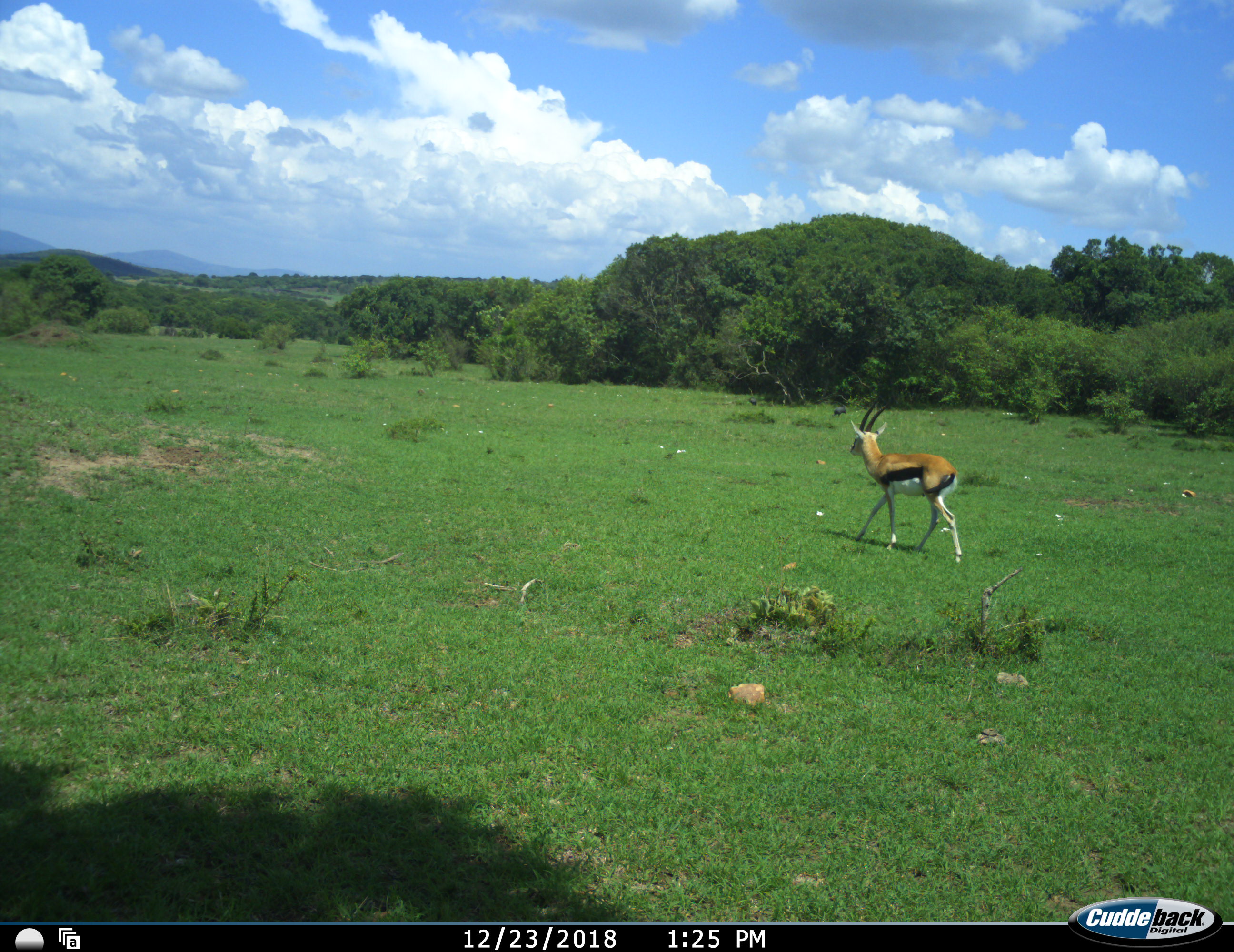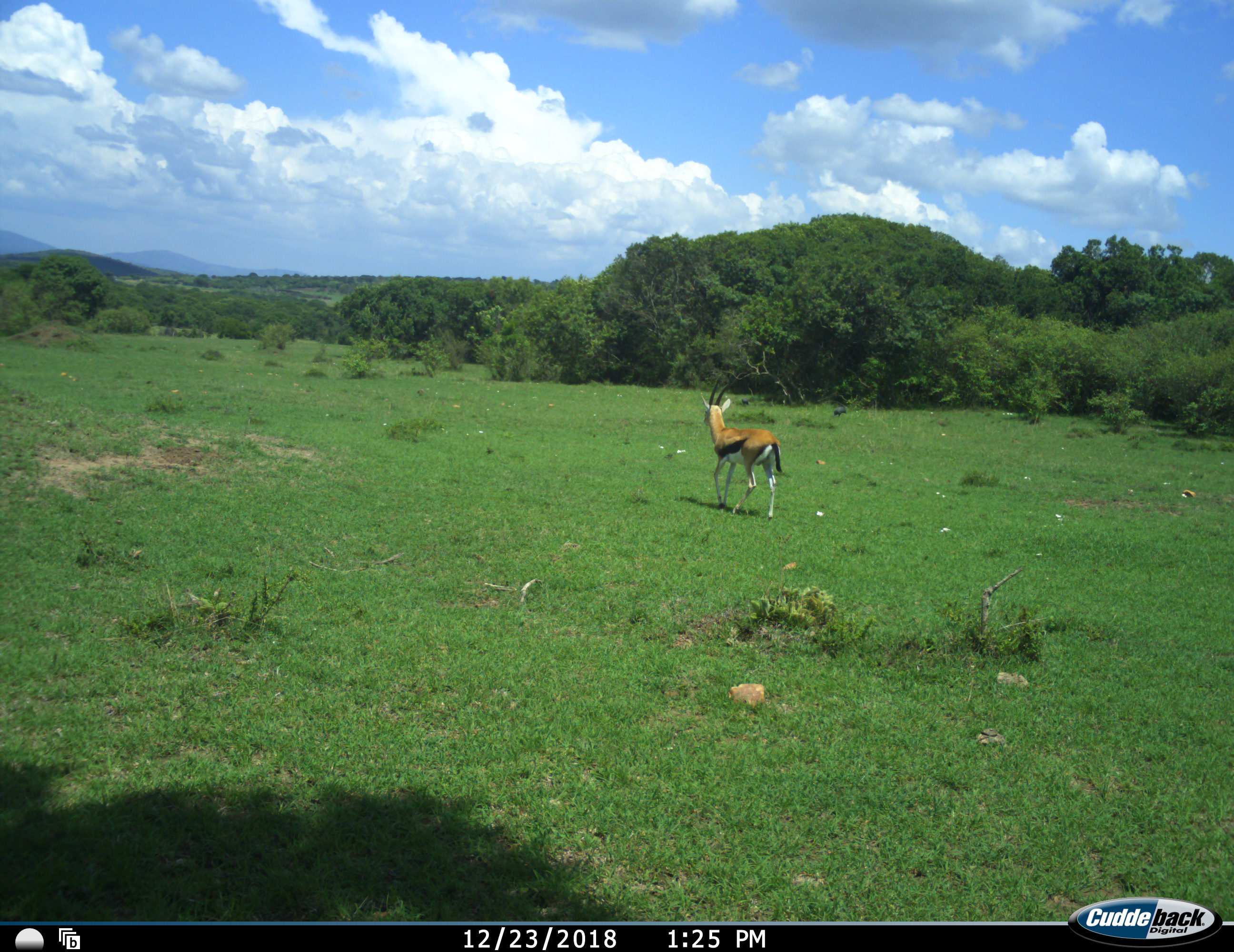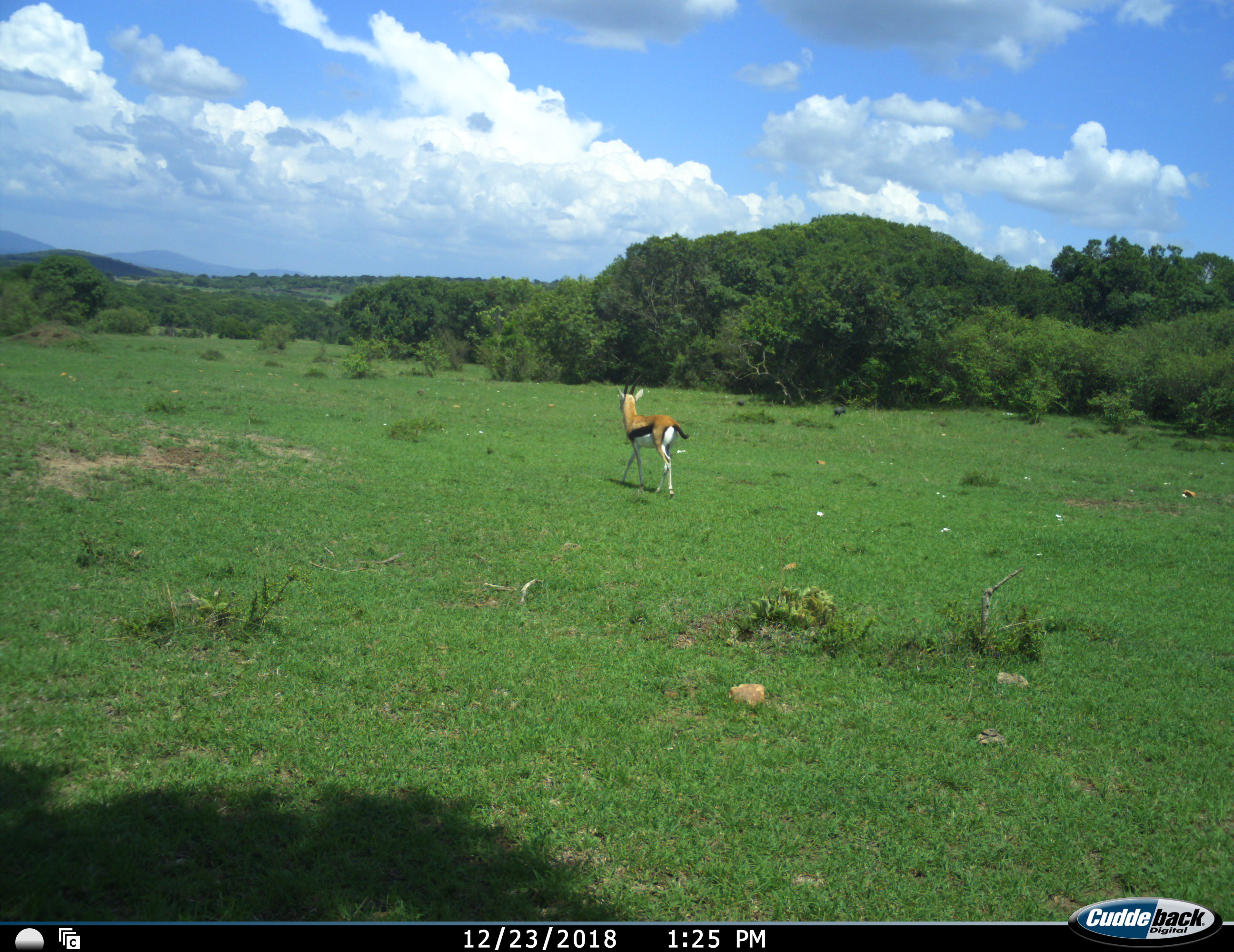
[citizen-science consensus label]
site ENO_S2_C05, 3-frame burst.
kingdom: Animalia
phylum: Chordata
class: Mammalia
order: Artiodactyla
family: Bovidae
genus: Eudorcas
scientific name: Eudorcas thomsonii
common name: thomson's gazelle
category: gazellethomsons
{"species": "gazellethomsons (thomson's gazelle) (Eudorcas thomsonii)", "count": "1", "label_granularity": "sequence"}